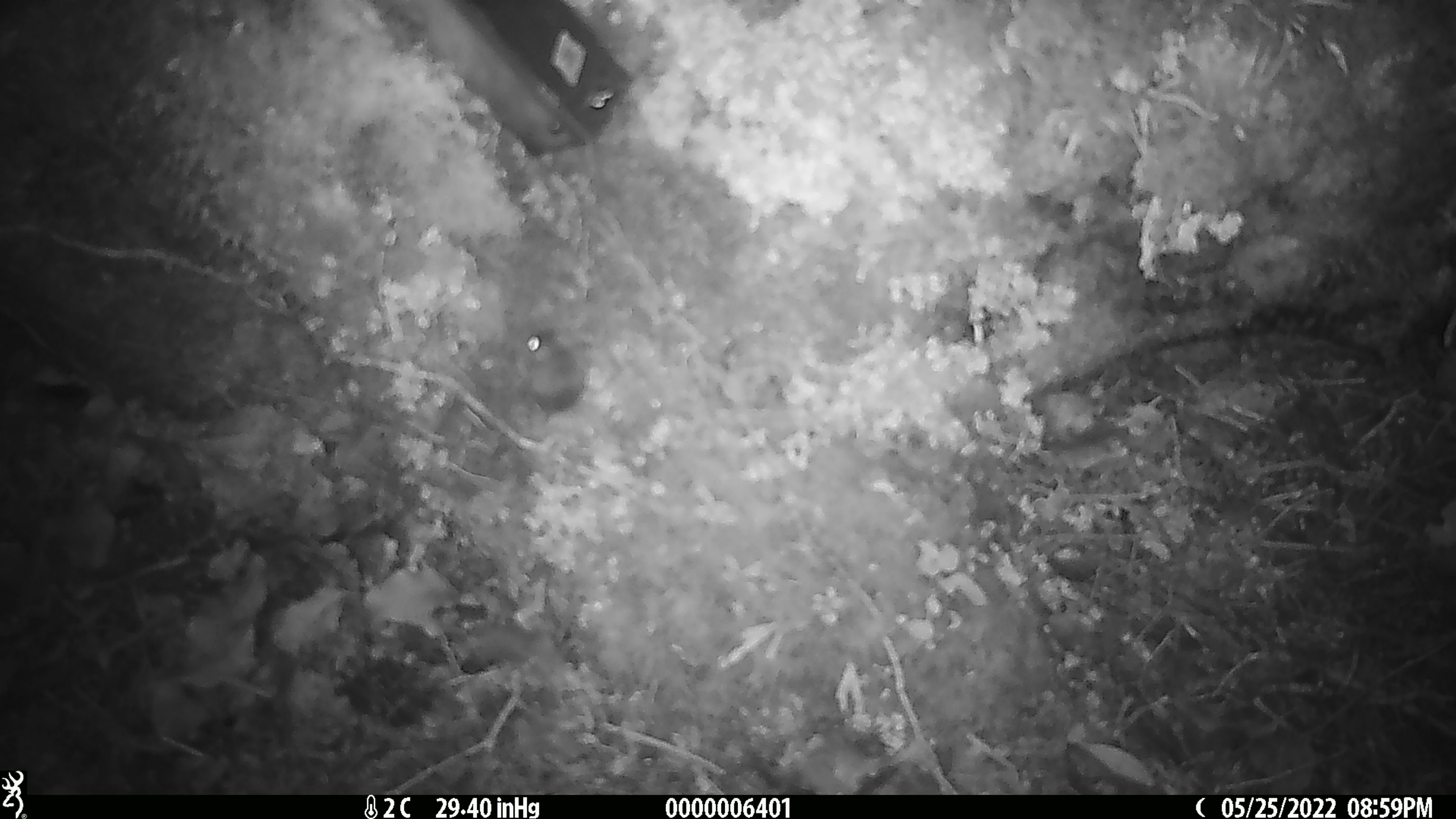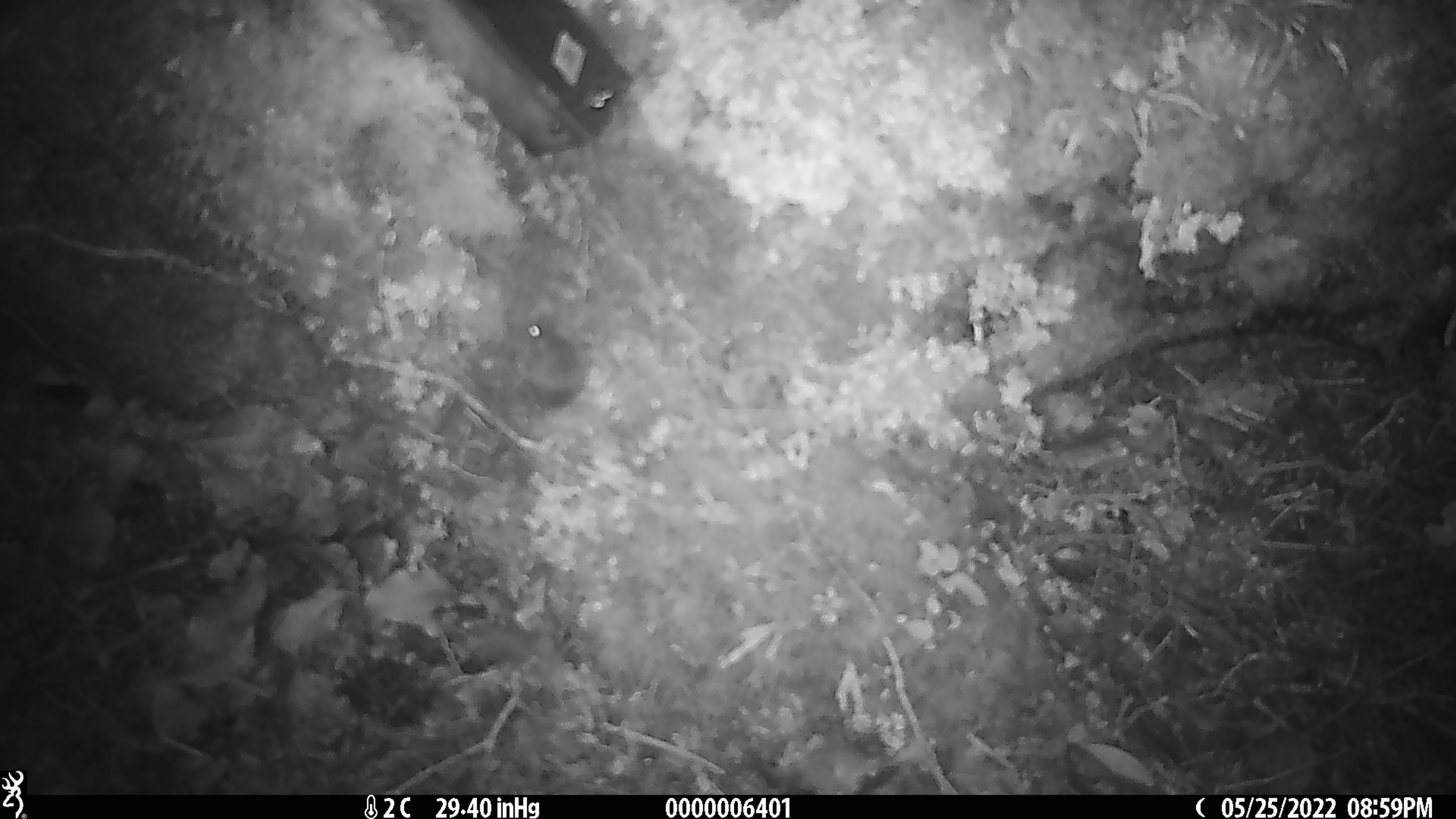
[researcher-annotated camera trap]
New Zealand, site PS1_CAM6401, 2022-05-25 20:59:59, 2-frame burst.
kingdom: Animalia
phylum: Chordata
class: Mammalia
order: Rodentia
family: Muridae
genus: Mus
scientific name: Mus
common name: mouse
Mouse (Mus).